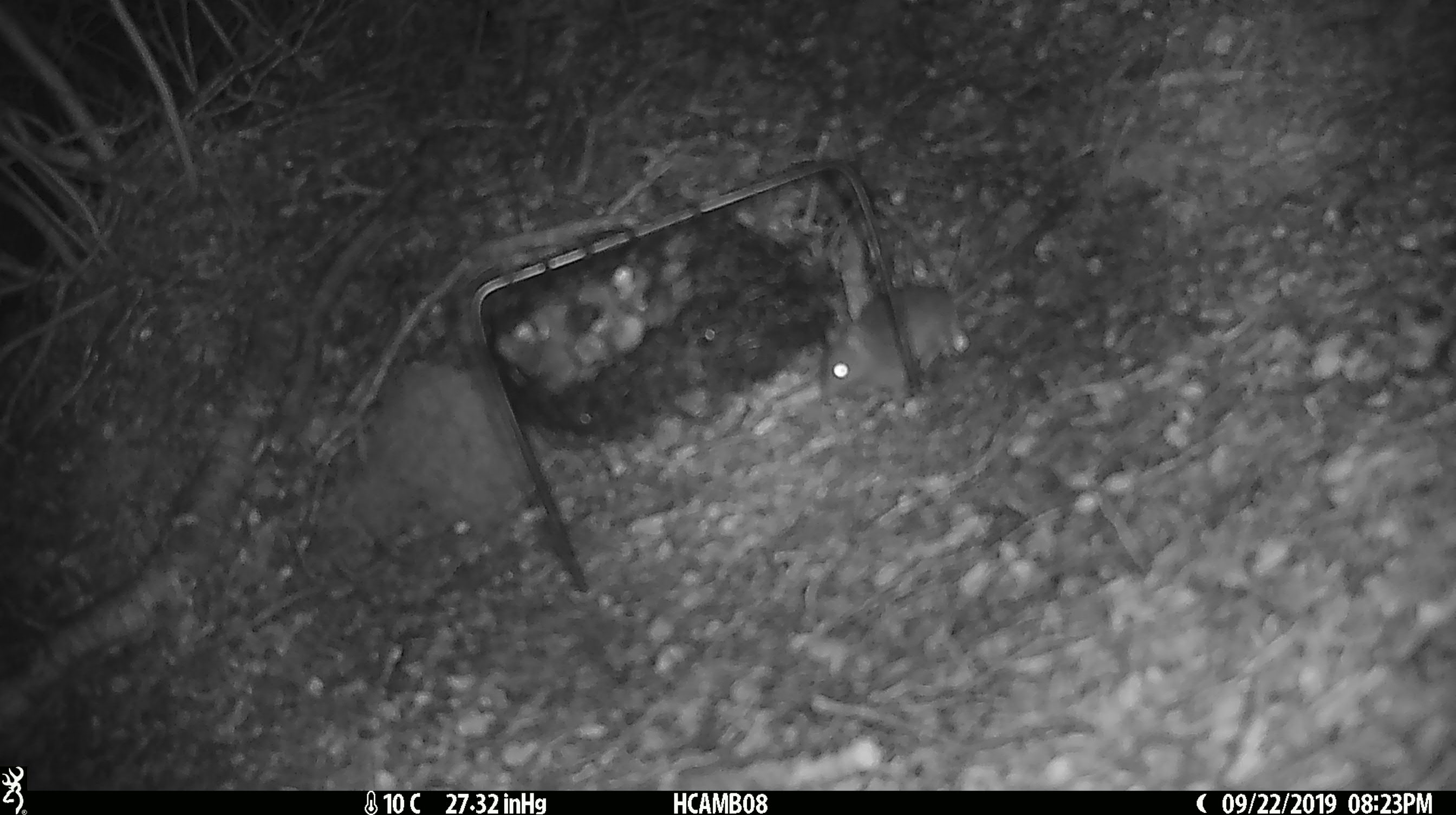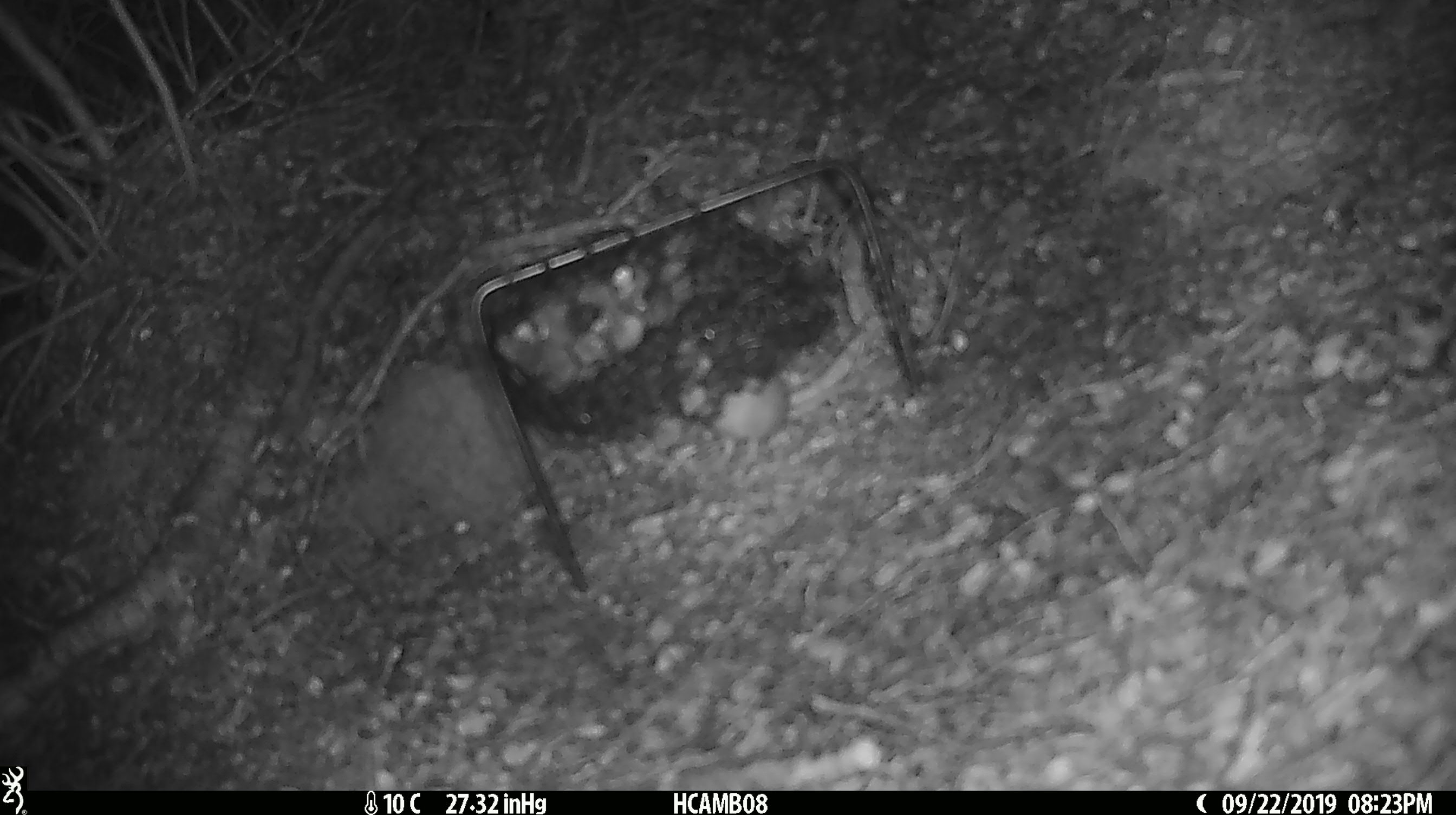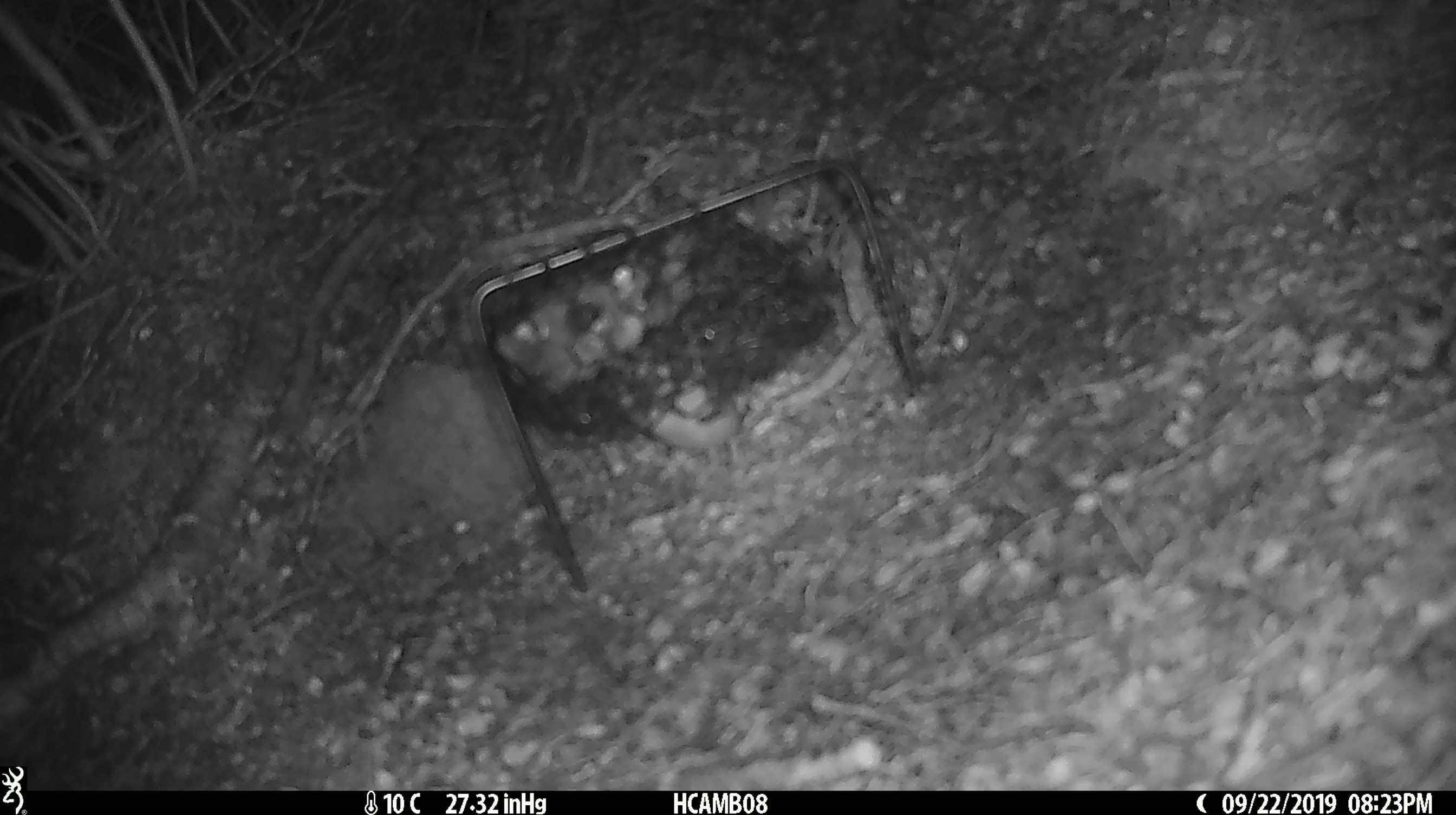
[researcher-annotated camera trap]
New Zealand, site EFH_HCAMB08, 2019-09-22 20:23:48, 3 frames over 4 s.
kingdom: Animalia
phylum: Chordata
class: Mammalia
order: Rodentia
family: Muridae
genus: Mus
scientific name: Mus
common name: mouse